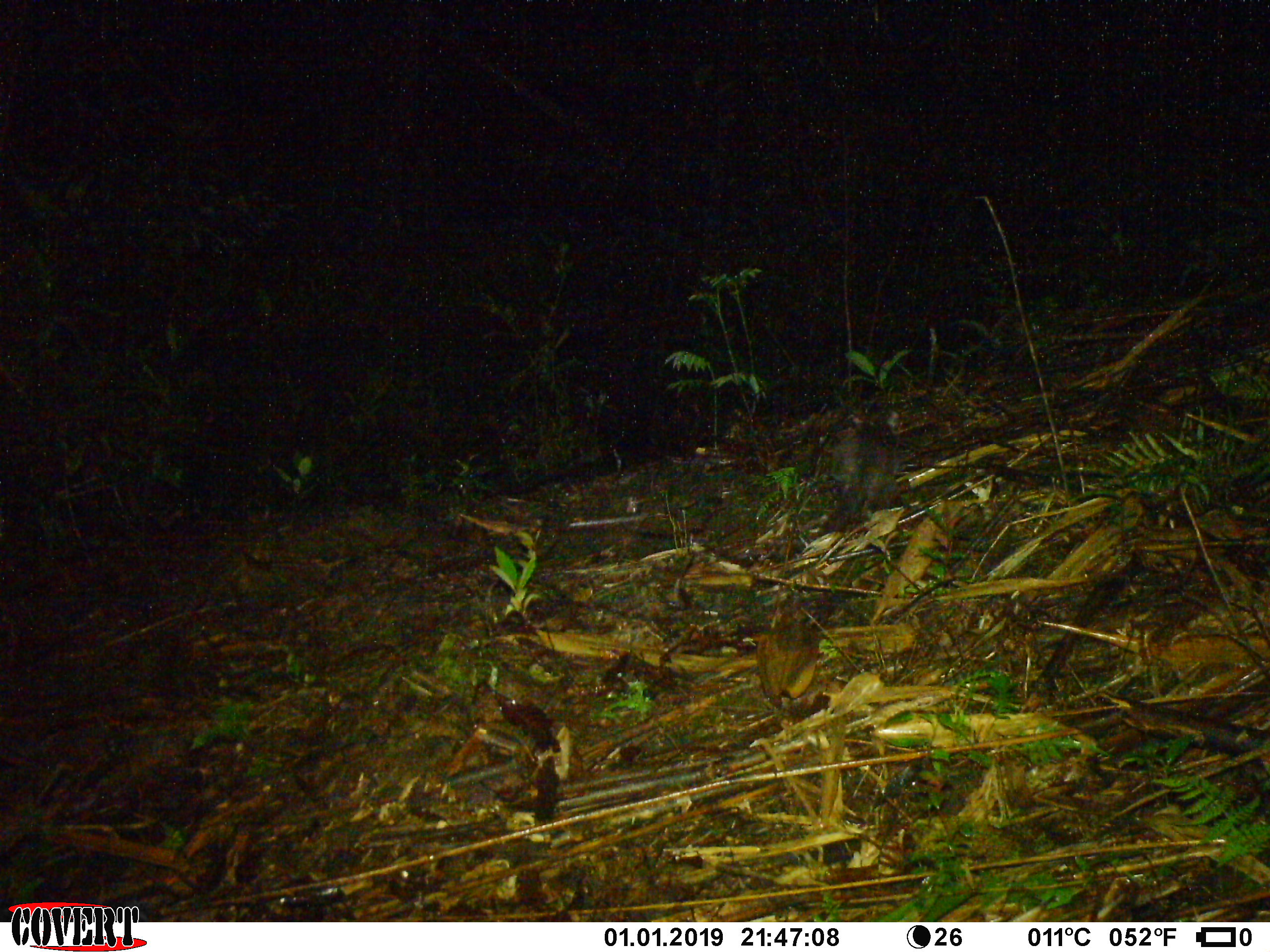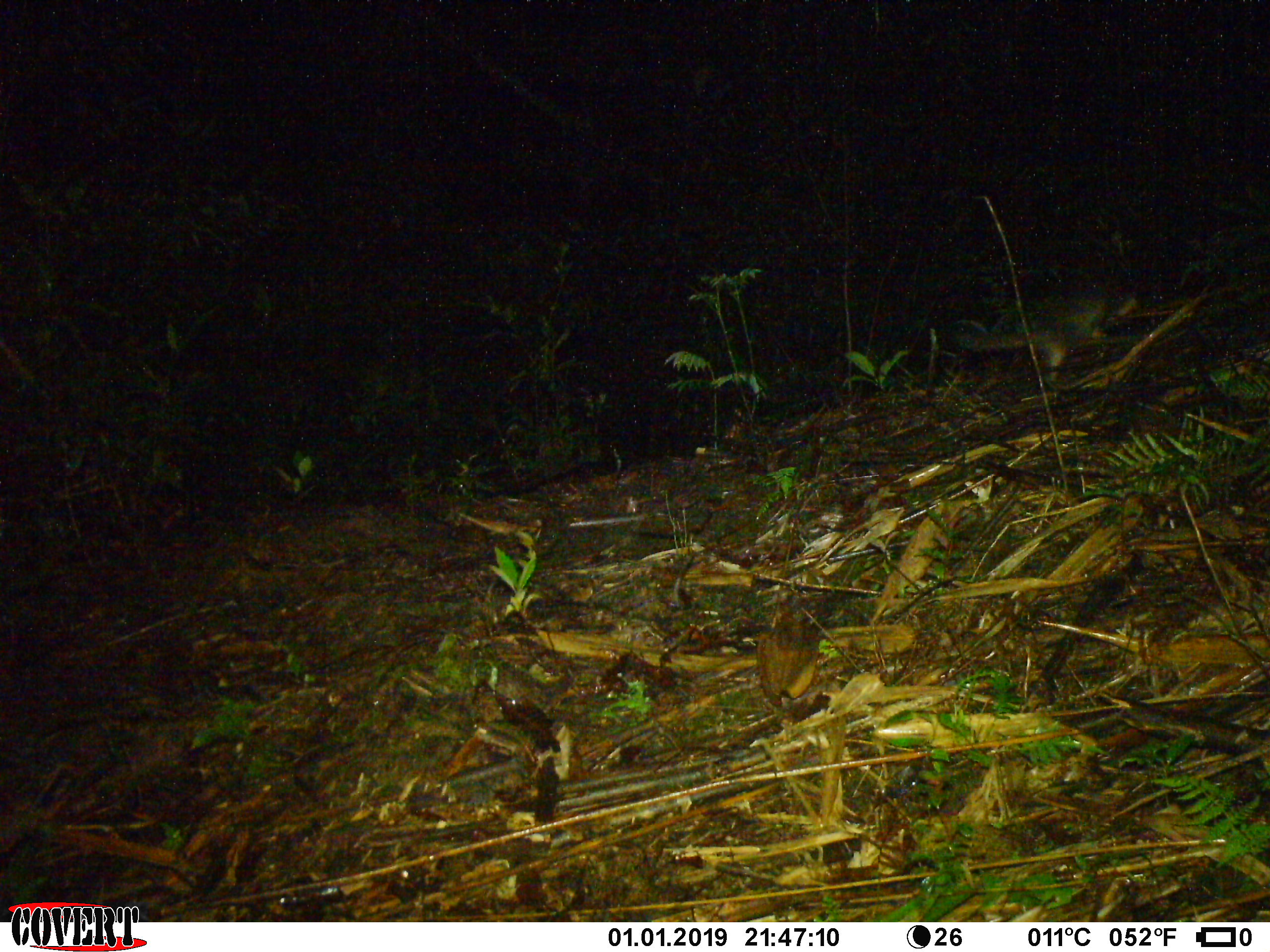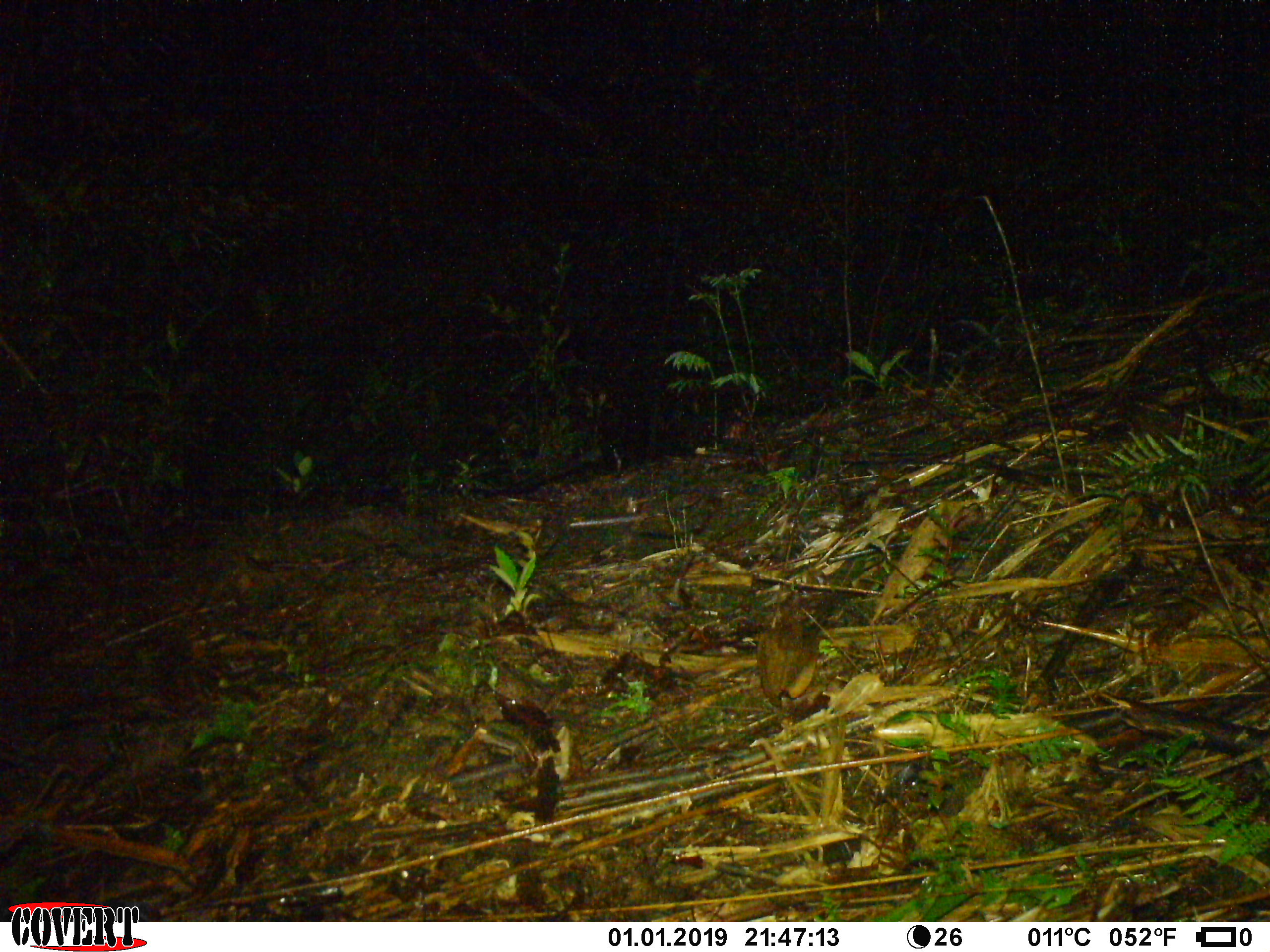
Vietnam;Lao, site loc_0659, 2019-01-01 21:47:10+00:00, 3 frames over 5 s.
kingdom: Animalia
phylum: Chordata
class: Mammalia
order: Carnivora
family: Mustelidae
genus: Melogale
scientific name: Melogale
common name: ferret badger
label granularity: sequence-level